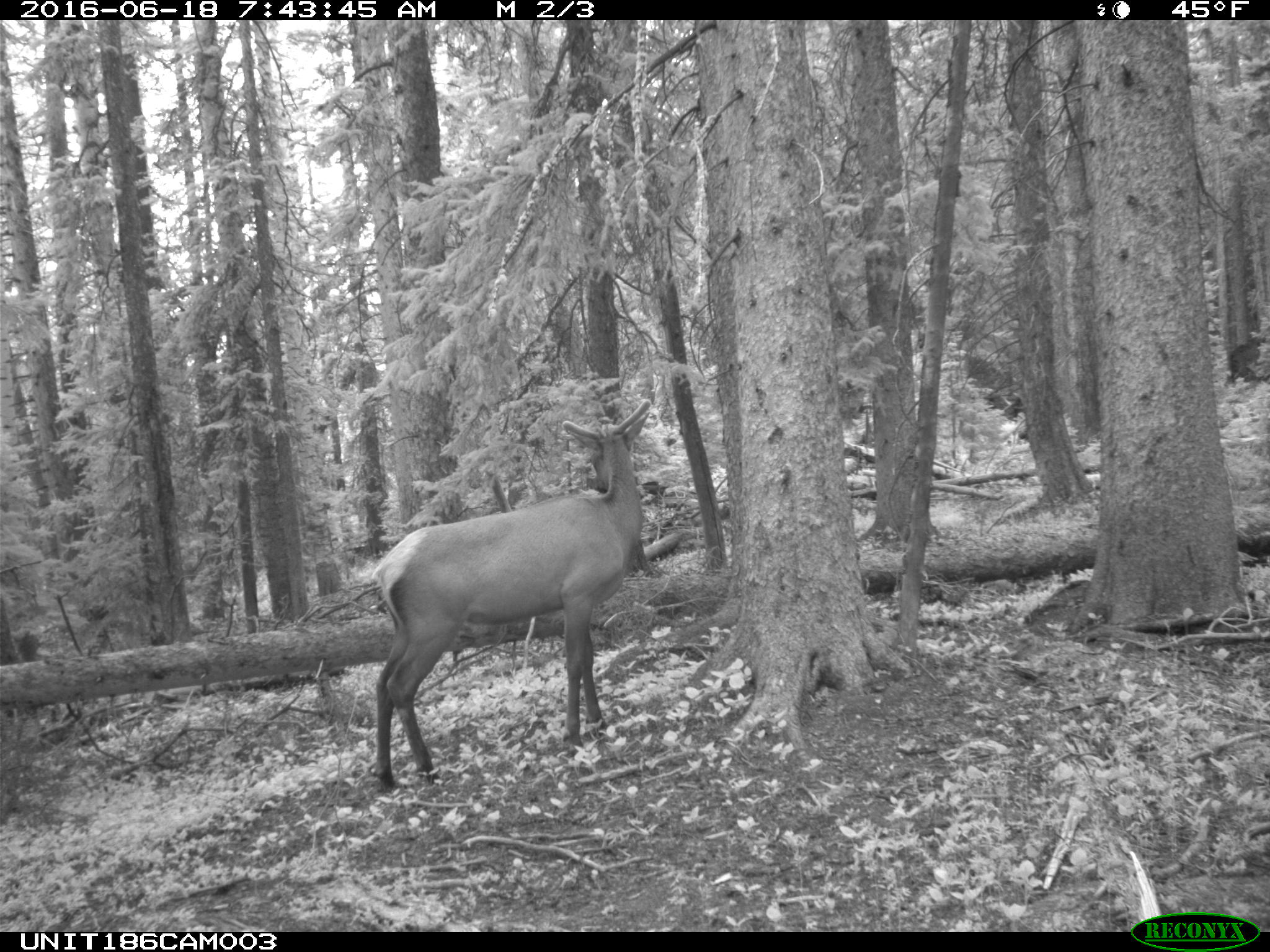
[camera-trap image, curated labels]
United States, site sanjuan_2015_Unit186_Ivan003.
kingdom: Animalia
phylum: Chordata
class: Mammalia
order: Artiodactyla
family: Cervidae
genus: Cervus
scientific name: Cervus elaphus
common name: red deer